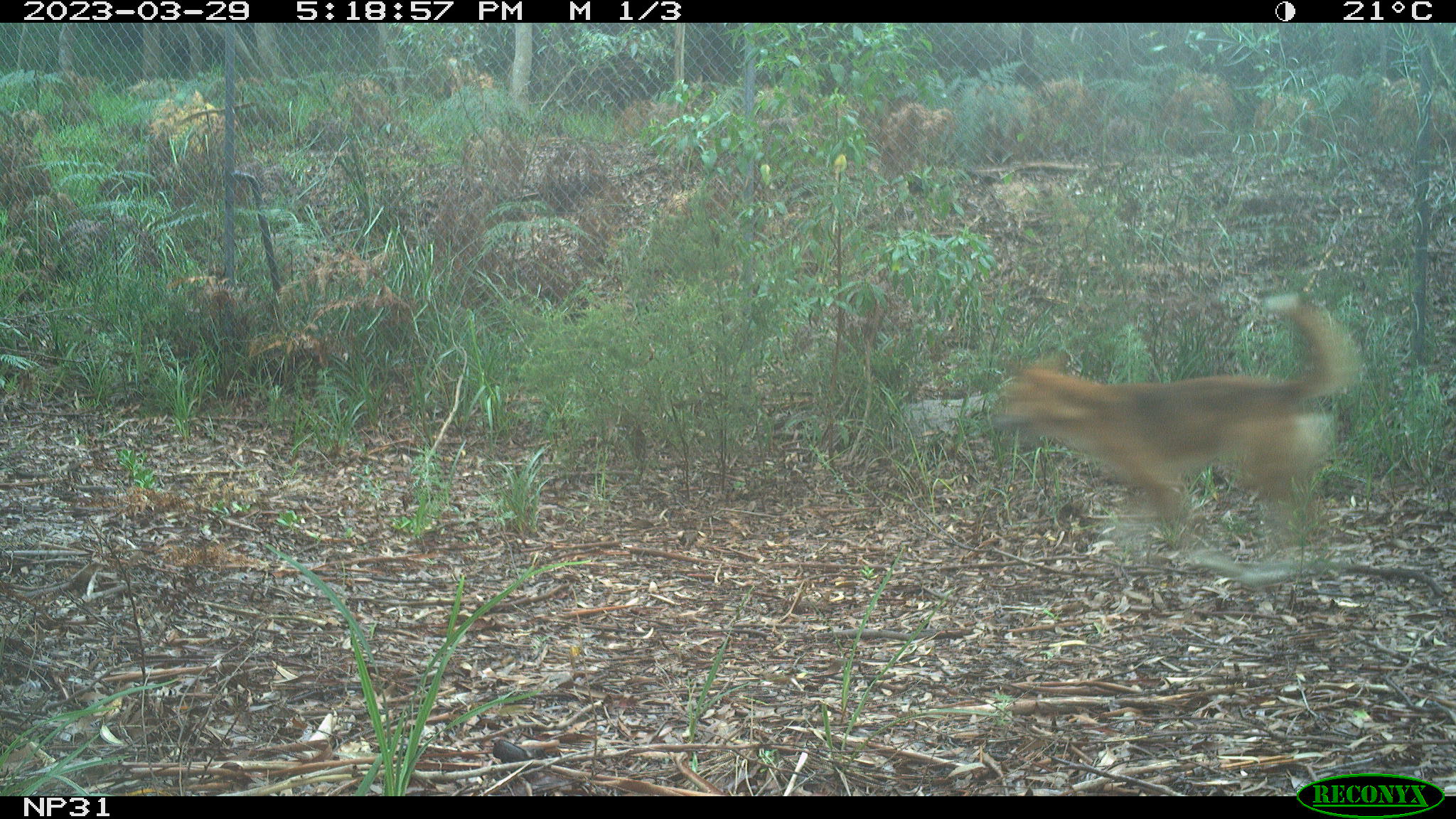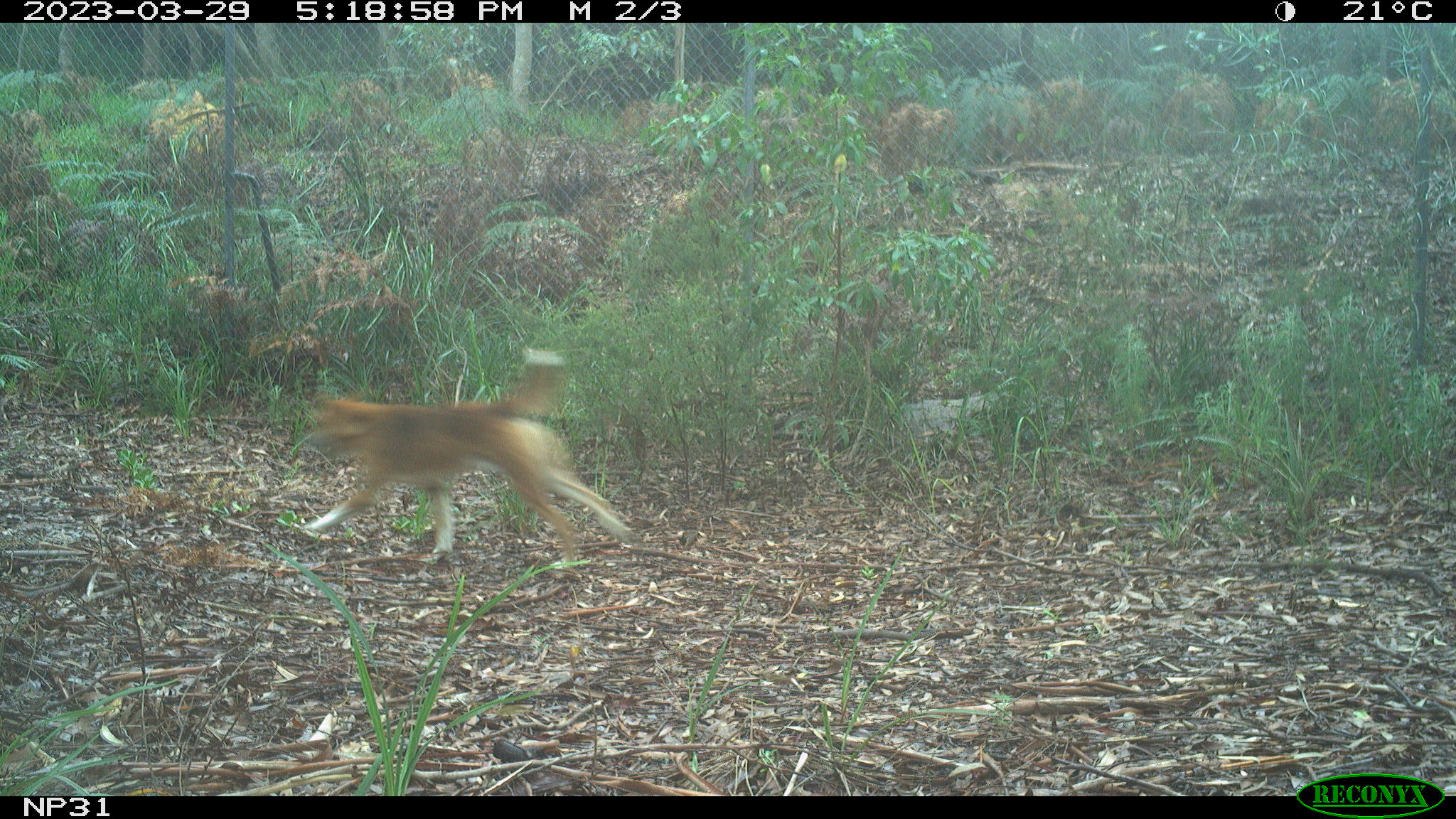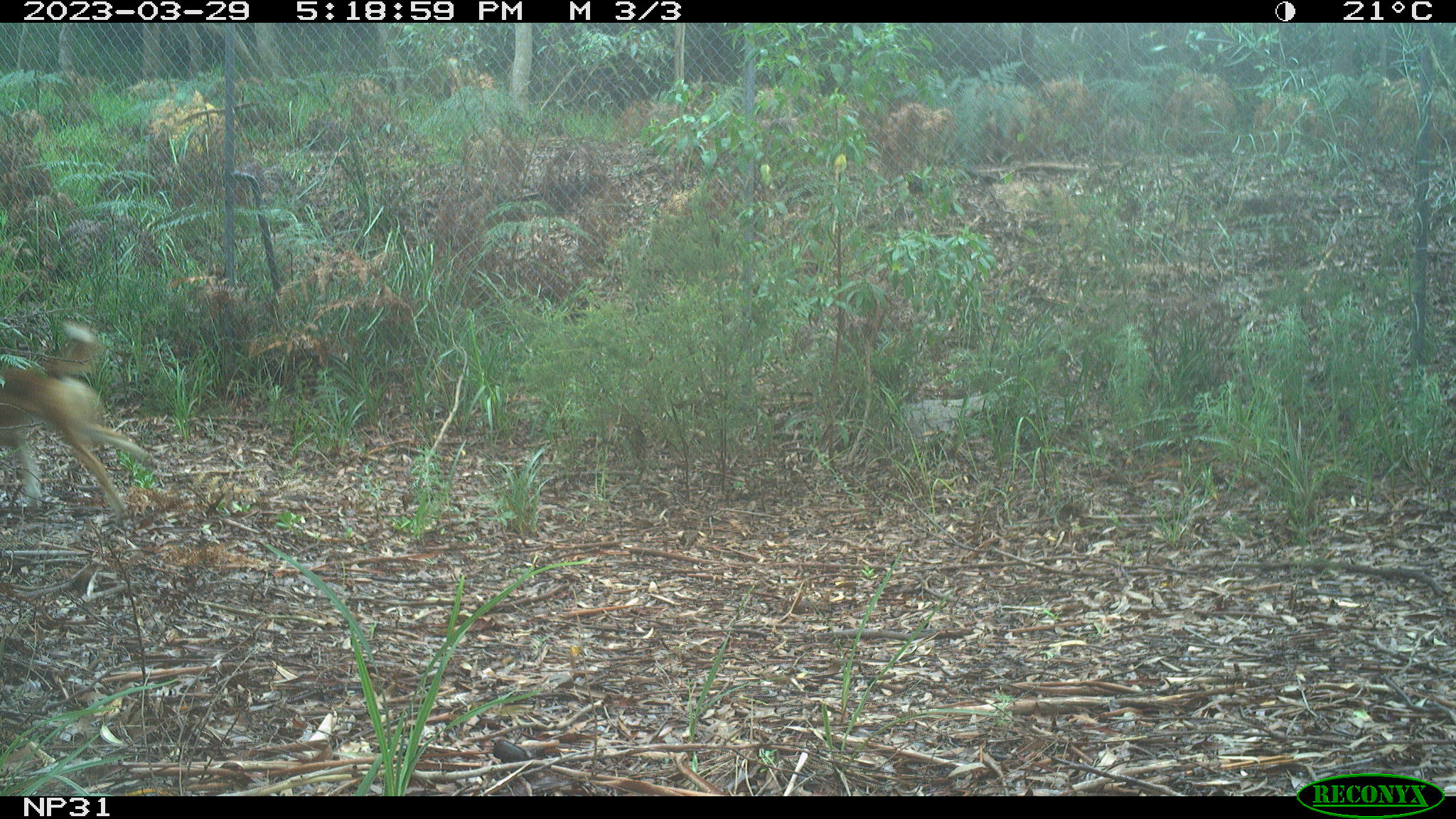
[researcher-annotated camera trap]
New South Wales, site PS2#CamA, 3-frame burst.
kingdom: Animalia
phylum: Chordata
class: Mammalia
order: Carnivora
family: Canidae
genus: Canis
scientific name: Canis familiaris dingo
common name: dingo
Dingo (Canis familiaris dingo).